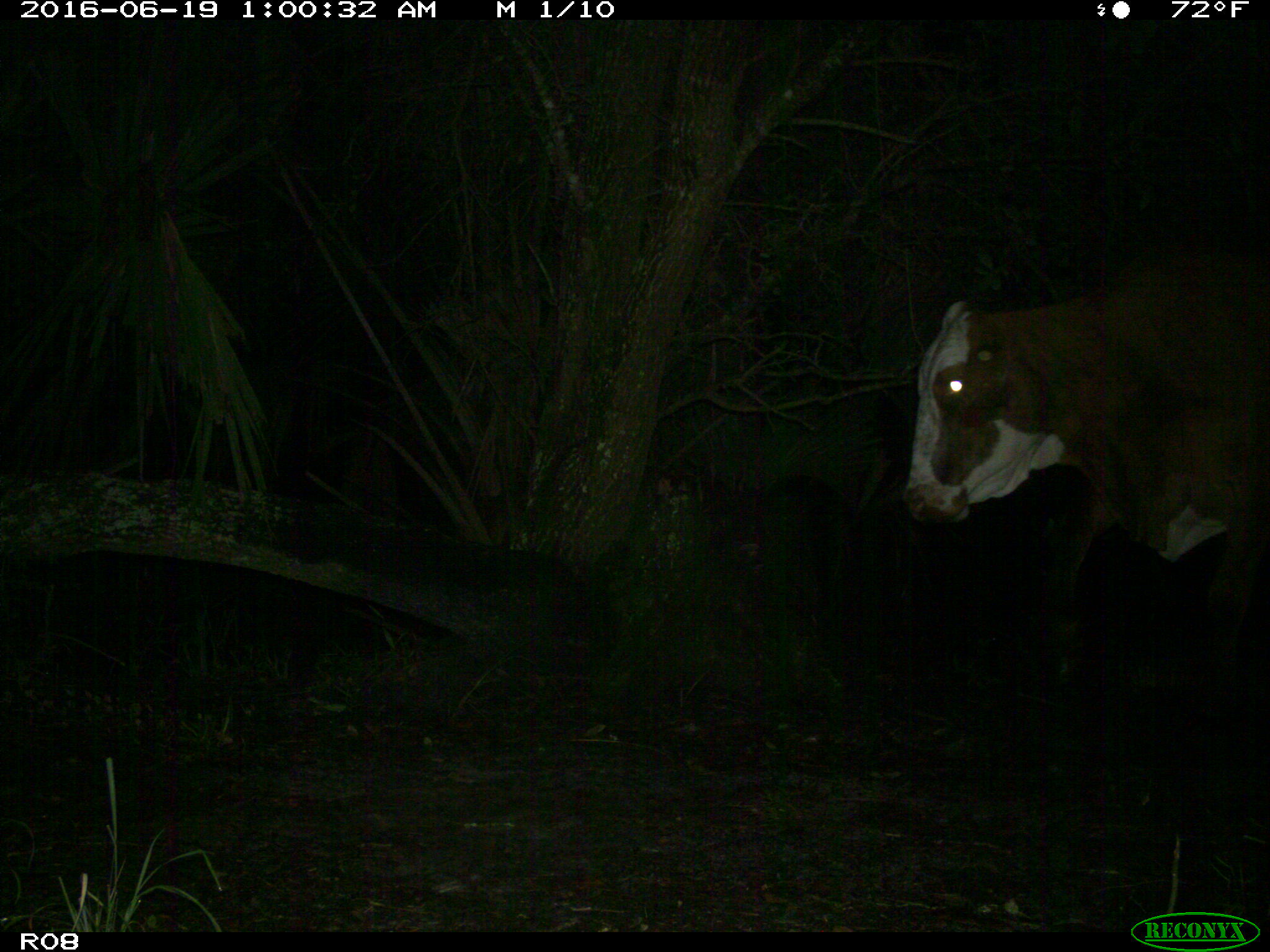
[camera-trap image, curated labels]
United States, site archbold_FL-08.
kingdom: Animalia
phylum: Chordata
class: Mammalia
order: Artiodactyla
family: Bovidae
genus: Bos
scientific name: Bos taurus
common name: domestic cow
Bos taurus (domestic cow).